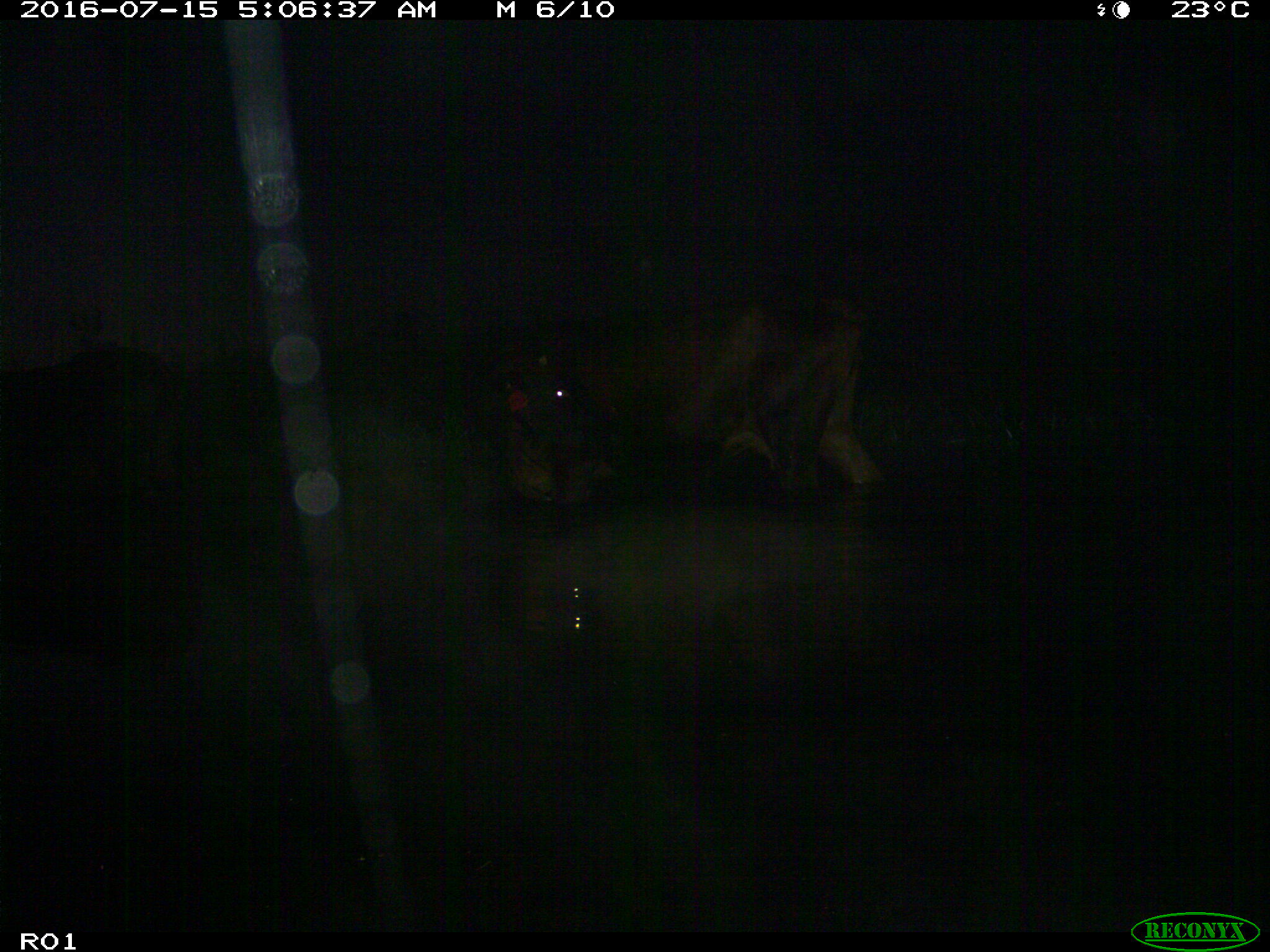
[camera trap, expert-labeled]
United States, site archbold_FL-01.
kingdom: Animalia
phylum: Chordata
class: Mammalia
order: Artiodactyla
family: Bovidae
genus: Bos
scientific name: Bos taurus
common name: domestic cow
Bos taurus (domestic cow).